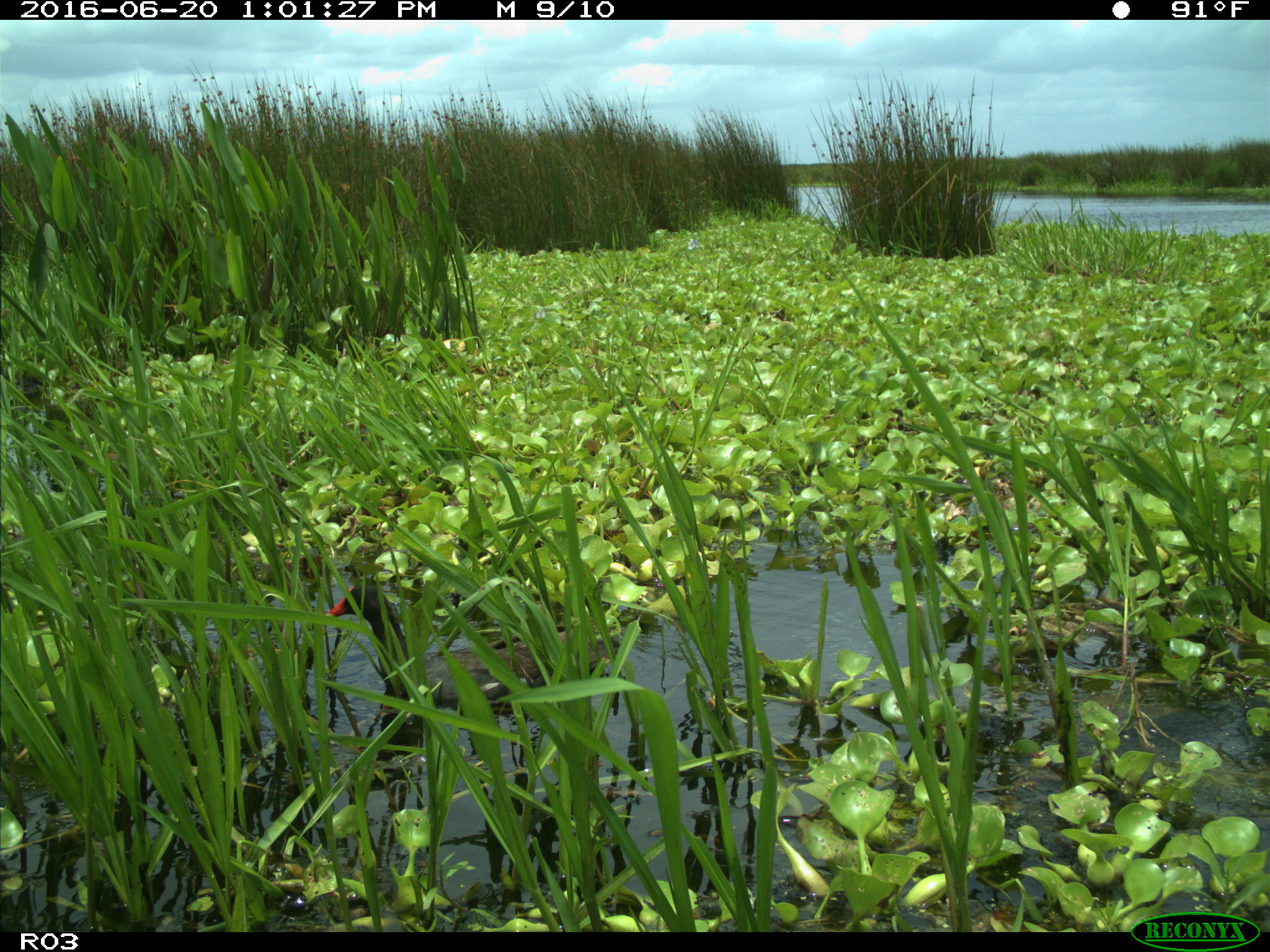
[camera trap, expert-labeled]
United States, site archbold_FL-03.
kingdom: Animalia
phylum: Chordata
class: Aves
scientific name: Aves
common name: birds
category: unidentified bird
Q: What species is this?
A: Unidentified bird (birds) (Aves).